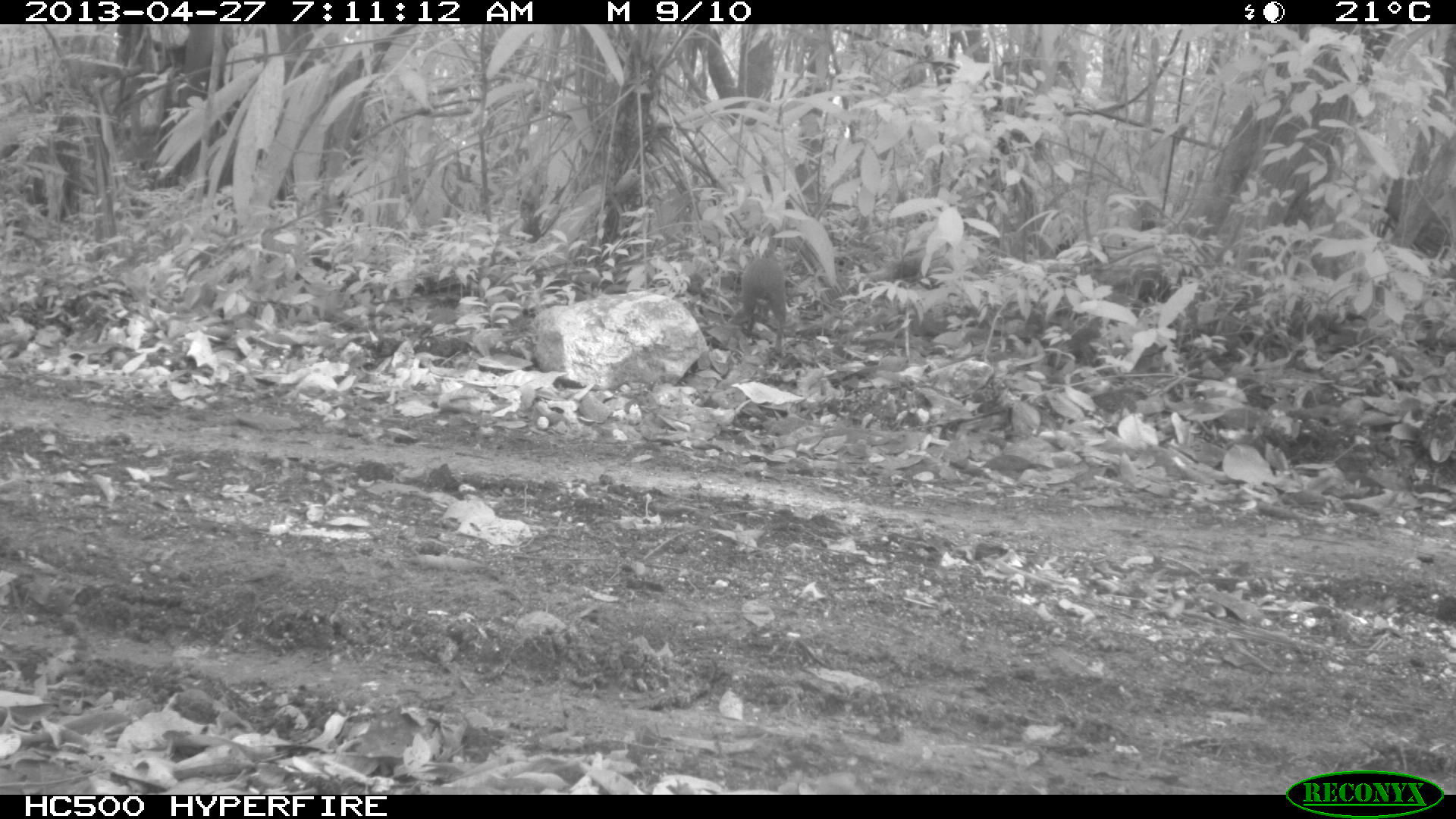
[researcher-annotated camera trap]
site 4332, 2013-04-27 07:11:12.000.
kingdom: Animalia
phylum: Chordata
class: Mammalia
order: Rodentia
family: Dasyproctidae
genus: Dasyprocta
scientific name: Dasyprocta punctata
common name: central american agouti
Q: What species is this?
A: Dasyprocta punctata (central american agouti).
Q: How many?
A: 1.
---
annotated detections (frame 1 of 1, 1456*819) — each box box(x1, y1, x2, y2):
dasyprocta punctata: box(740, 258, 786, 357)